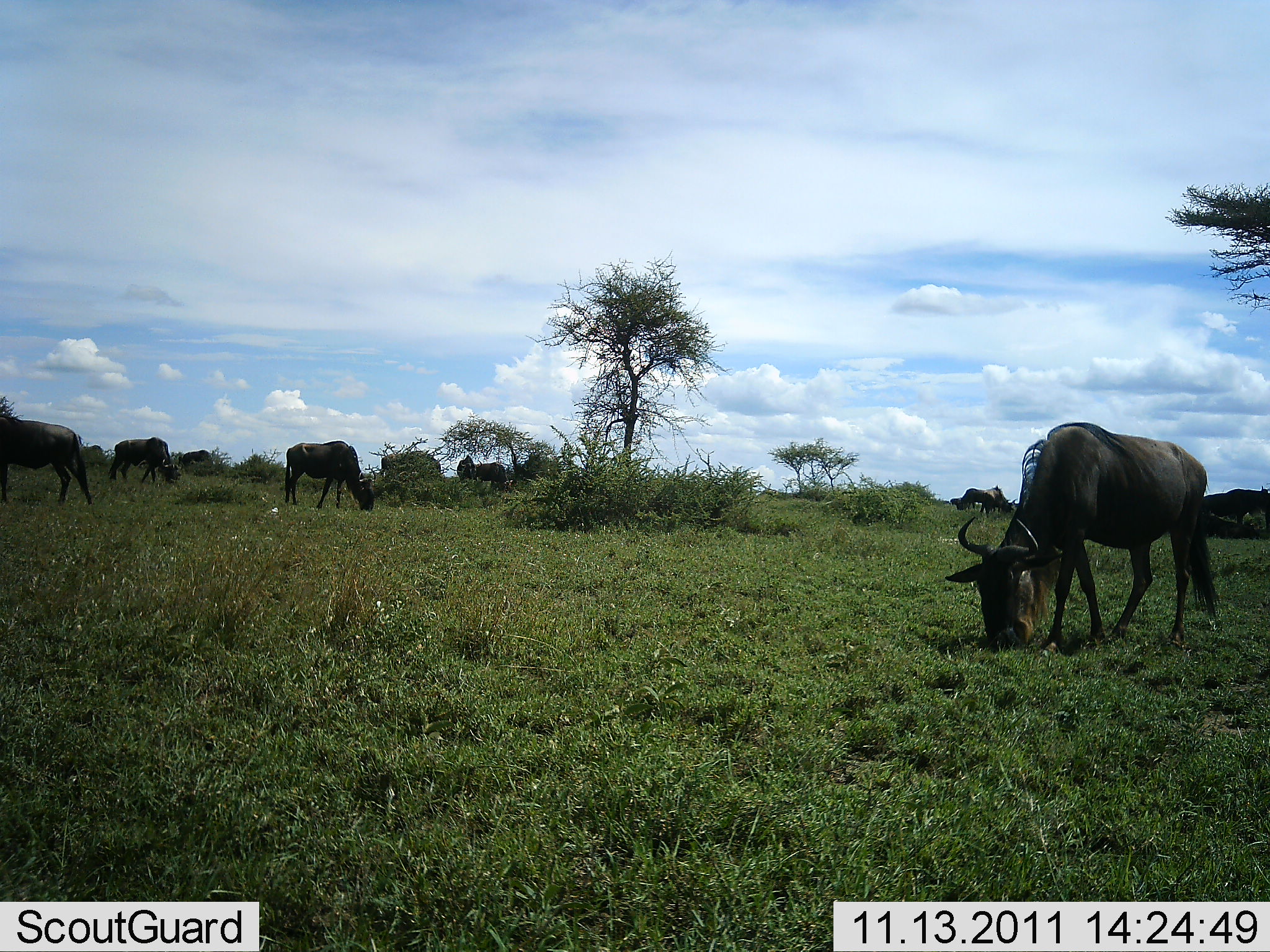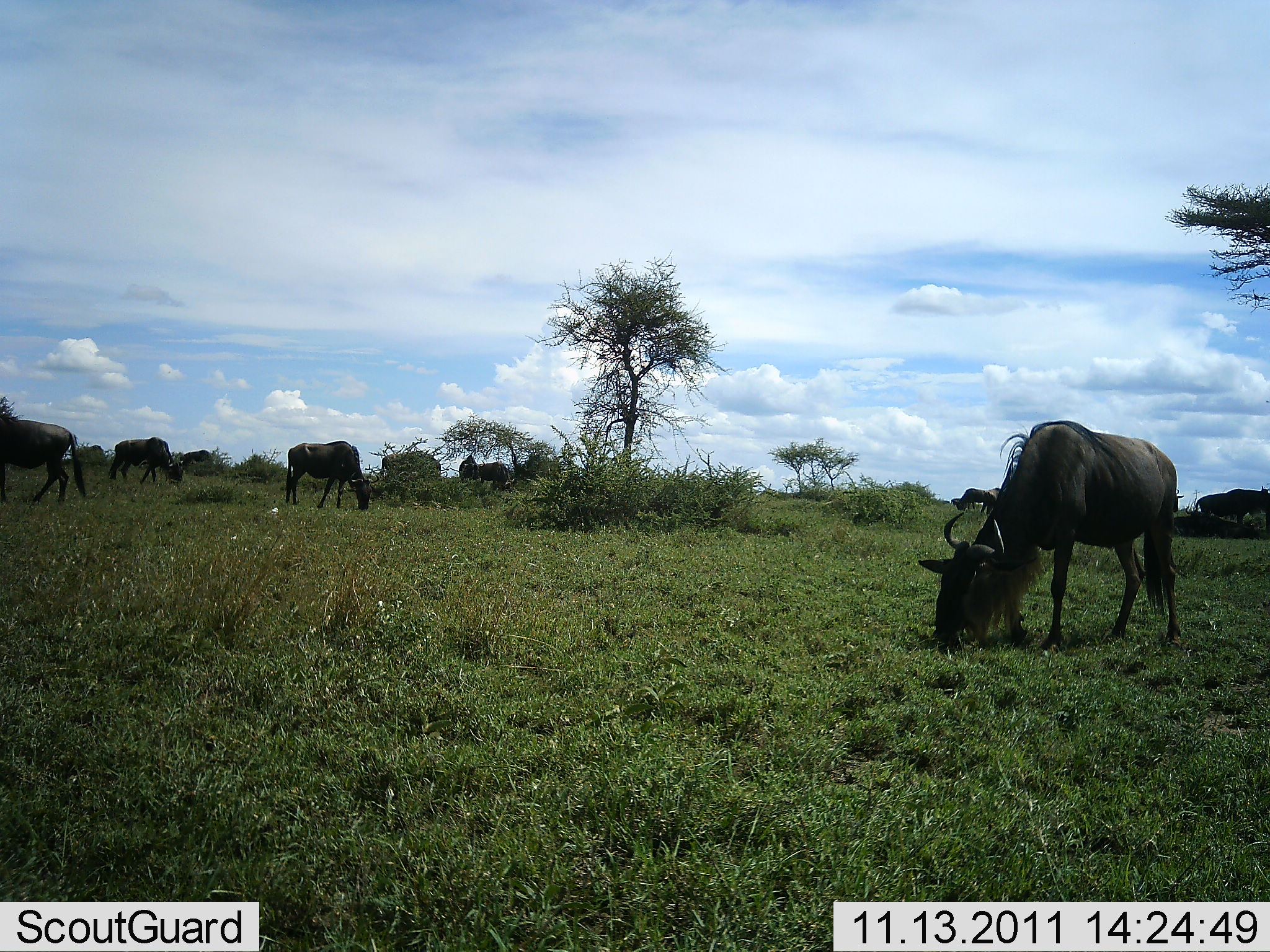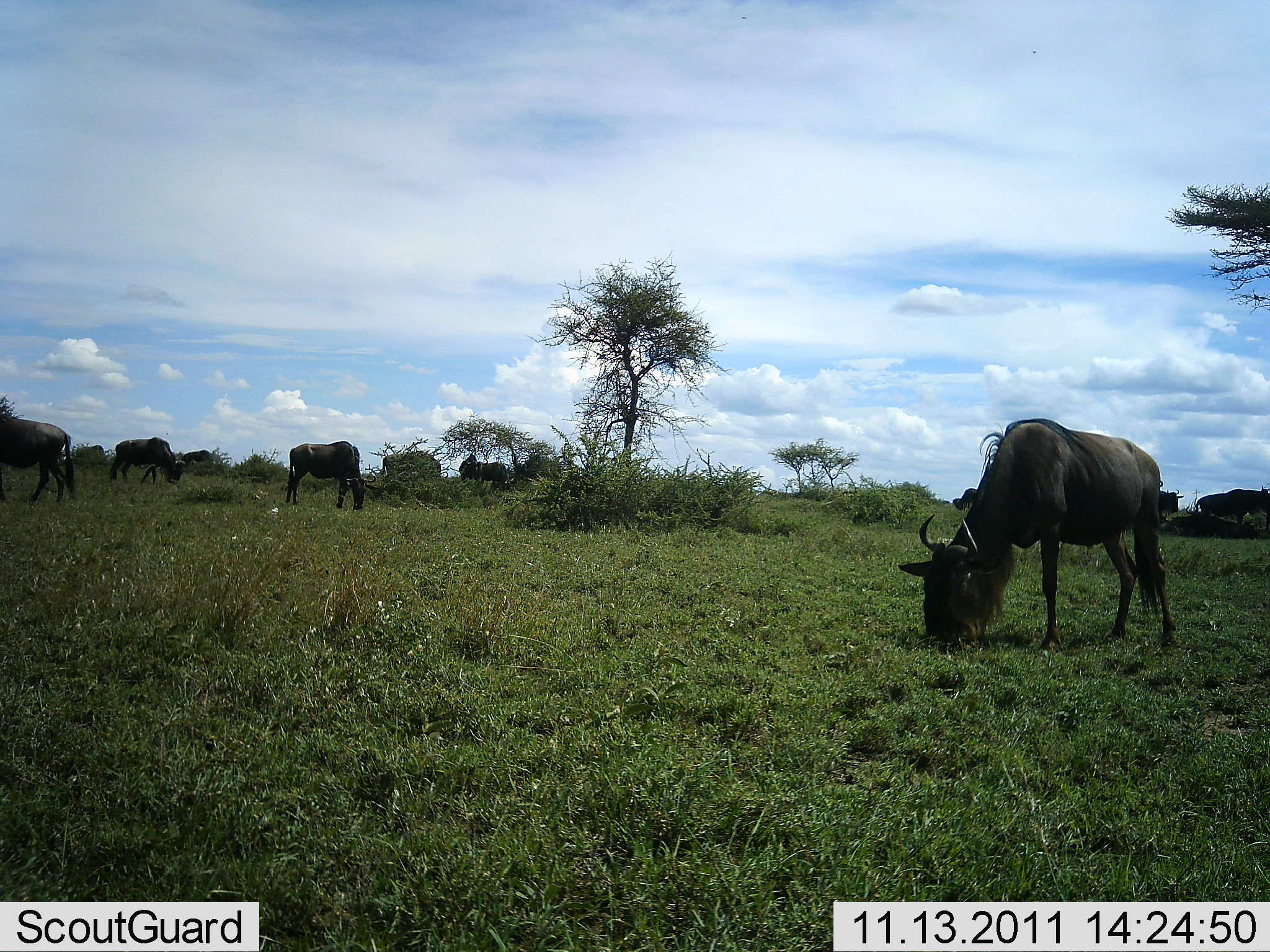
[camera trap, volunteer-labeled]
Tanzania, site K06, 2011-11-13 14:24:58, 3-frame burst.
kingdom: Animalia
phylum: Chordata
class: Mammalia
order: Artiodactyla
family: Bovidae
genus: Connochaetes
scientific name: Connochaetes taurinus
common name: blue wildebeest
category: wildebeest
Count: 8.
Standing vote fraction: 21%.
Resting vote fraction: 7%.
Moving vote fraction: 14%.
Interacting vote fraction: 0%.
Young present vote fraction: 0%.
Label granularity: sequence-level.